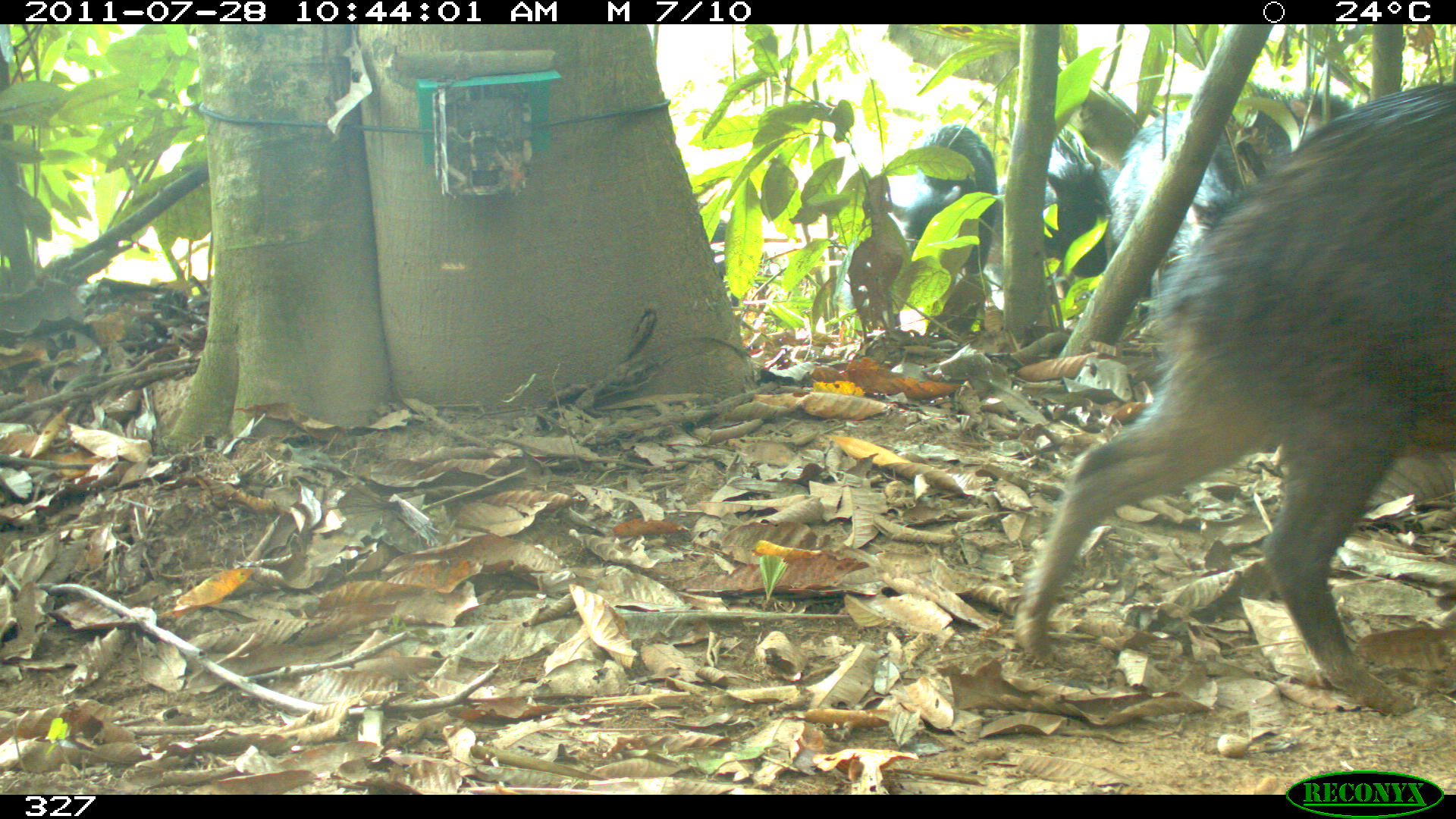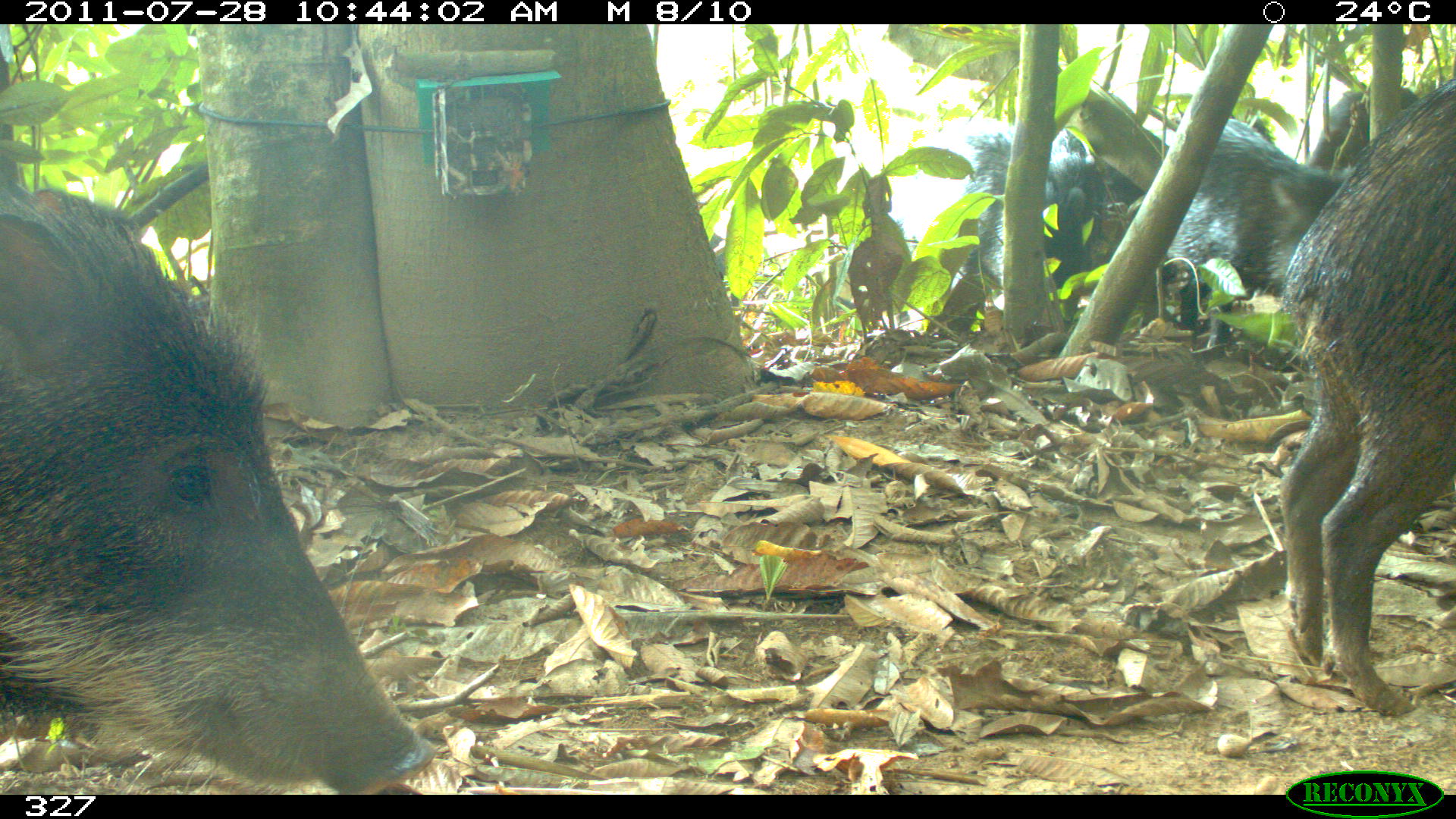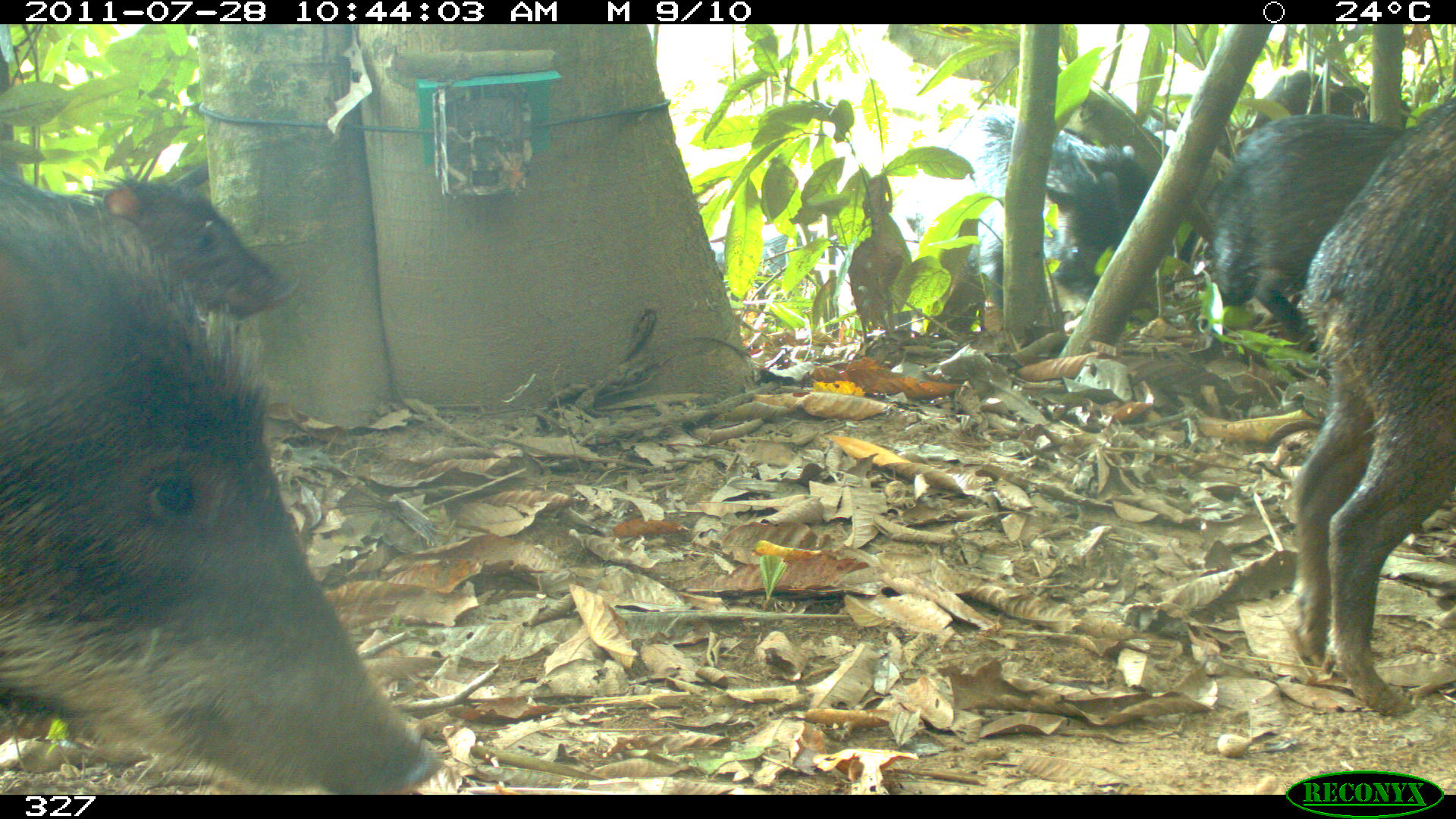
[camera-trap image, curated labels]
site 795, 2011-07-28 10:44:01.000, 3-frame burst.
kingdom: Animalia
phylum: Chordata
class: Mammalia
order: Artiodactyla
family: Tayassuidae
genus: Tayassu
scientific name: Tayassu pecari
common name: white-lipped peccary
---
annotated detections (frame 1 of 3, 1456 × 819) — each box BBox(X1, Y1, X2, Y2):
tayassu pecari: BBox(1013, 81, 1451, 709); BBox(1112, 82, 1354, 278); BBox(904, 123, 998, 274); BBox(1043, 126, 1109, 274)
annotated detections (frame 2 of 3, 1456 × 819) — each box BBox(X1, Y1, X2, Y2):
tayassu pecari: BBox(0, 175, 433, 793); BBox(1278, 77, 1453, 714); BBox(1165, 118, 1352, 348); BBox(939, 129, 1144, 332); BBox(1305, 85, 1424, 171)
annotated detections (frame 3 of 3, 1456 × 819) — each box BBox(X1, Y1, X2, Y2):
tayassu pecari: BBox(0, 172, 442, 788); BBox(1289, 97, 1450, 714); BBox(974, 114, 1238, 308); BBox(1207, 114, 1407, 351); BBox(87, 175, 293, 317); BBox(1268, 68, 1412, 125)